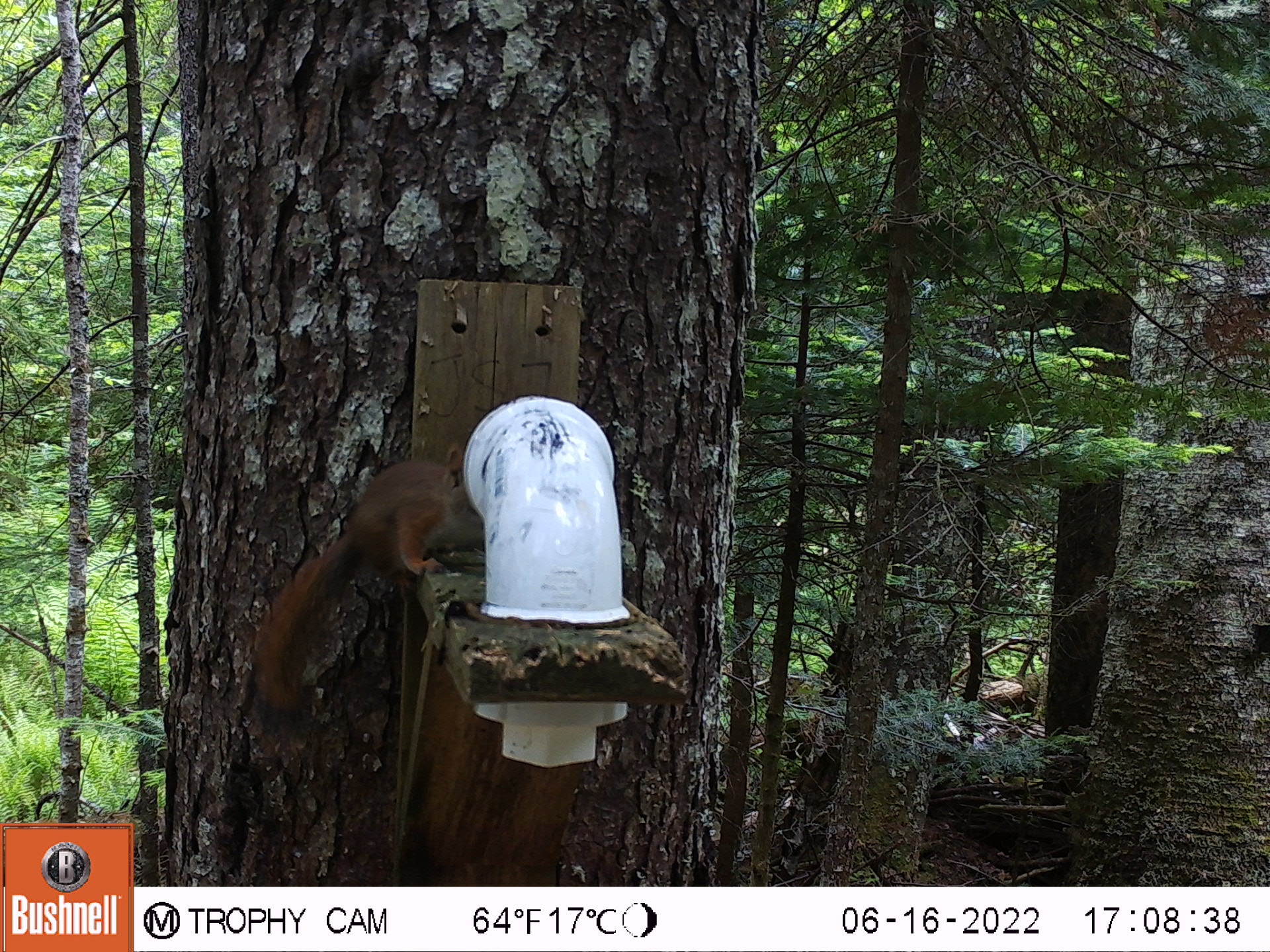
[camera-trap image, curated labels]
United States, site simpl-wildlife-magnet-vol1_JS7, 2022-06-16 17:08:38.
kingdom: Animalia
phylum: Chordata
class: Mammalia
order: Rodentia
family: Sciuridae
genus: Tamiasciurus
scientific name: Tamiasciurus hudsonicus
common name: red squirrel